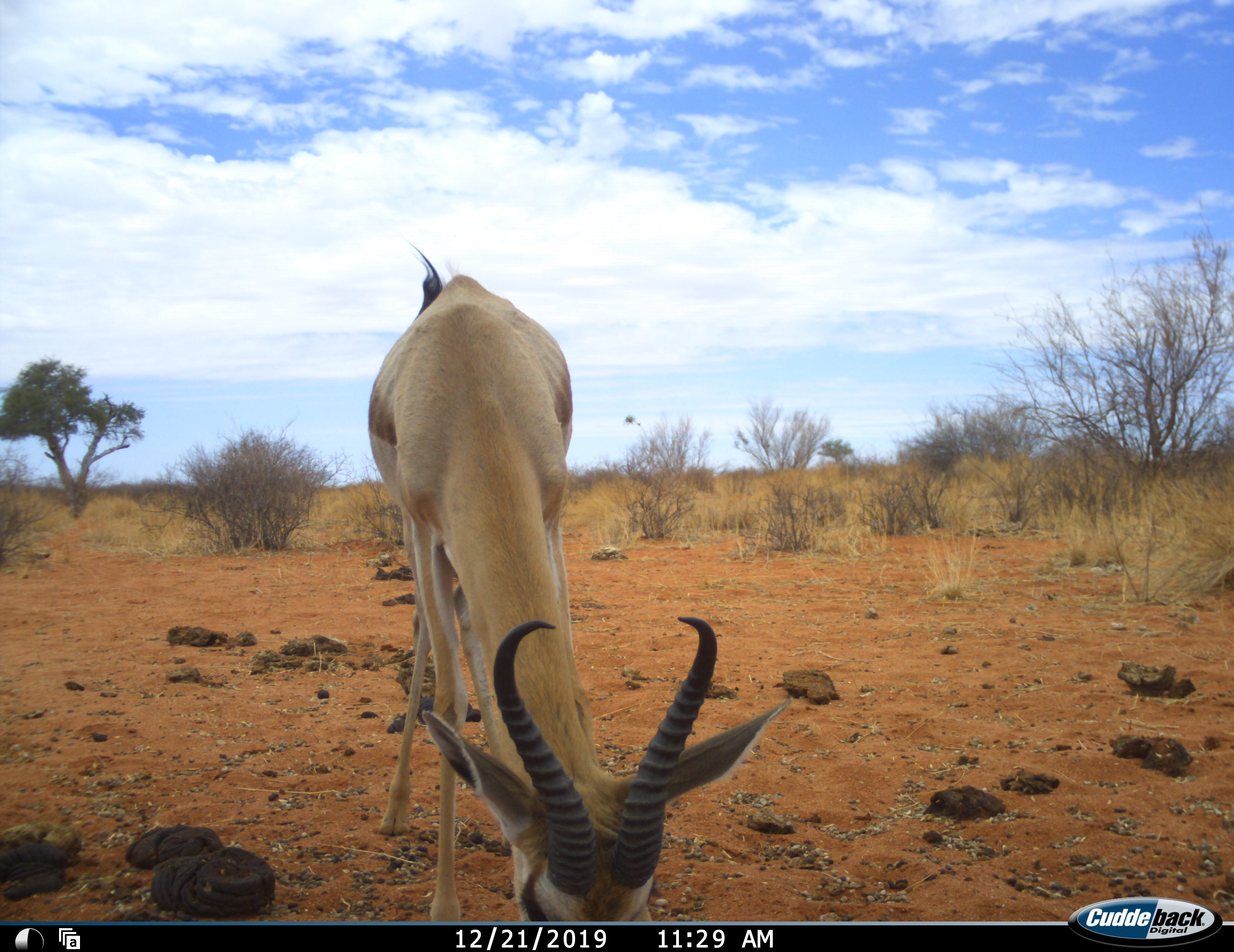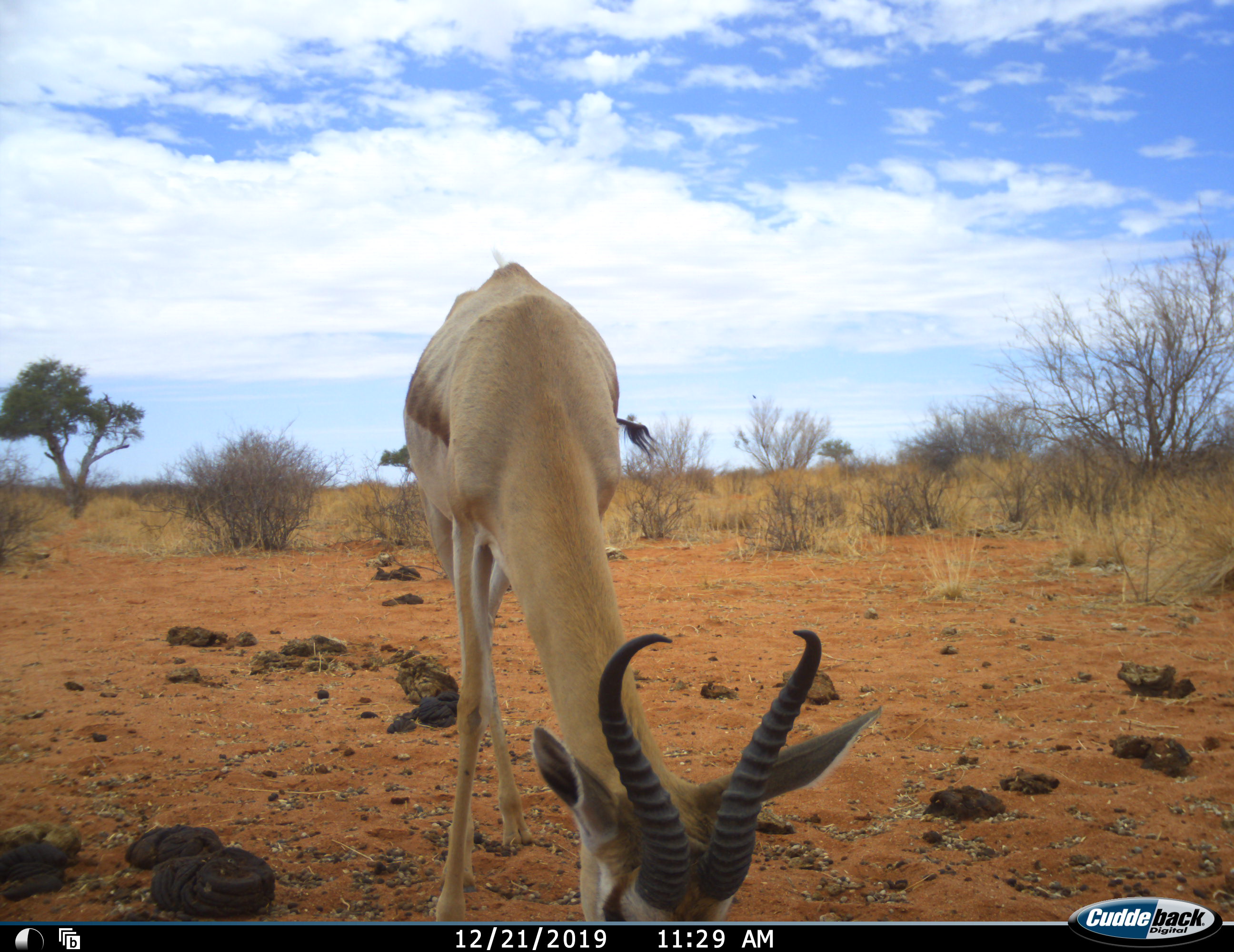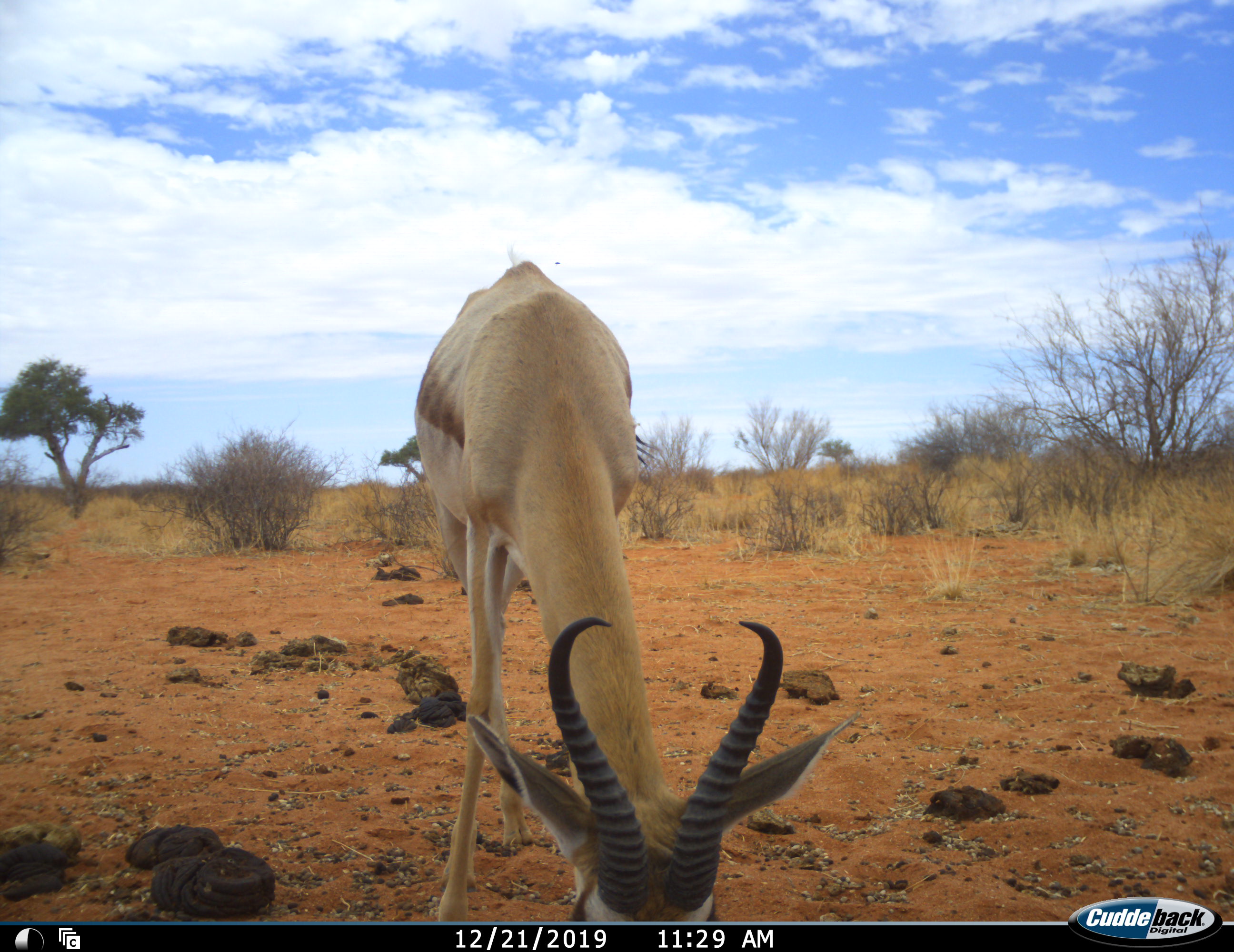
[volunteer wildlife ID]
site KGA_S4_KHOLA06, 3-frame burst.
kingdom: Animalia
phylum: Chordata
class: Mammalia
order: Artiodactyla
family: Bovidae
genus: Antidorcas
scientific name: Antidorcas marsupialis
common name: springbok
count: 1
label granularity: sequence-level